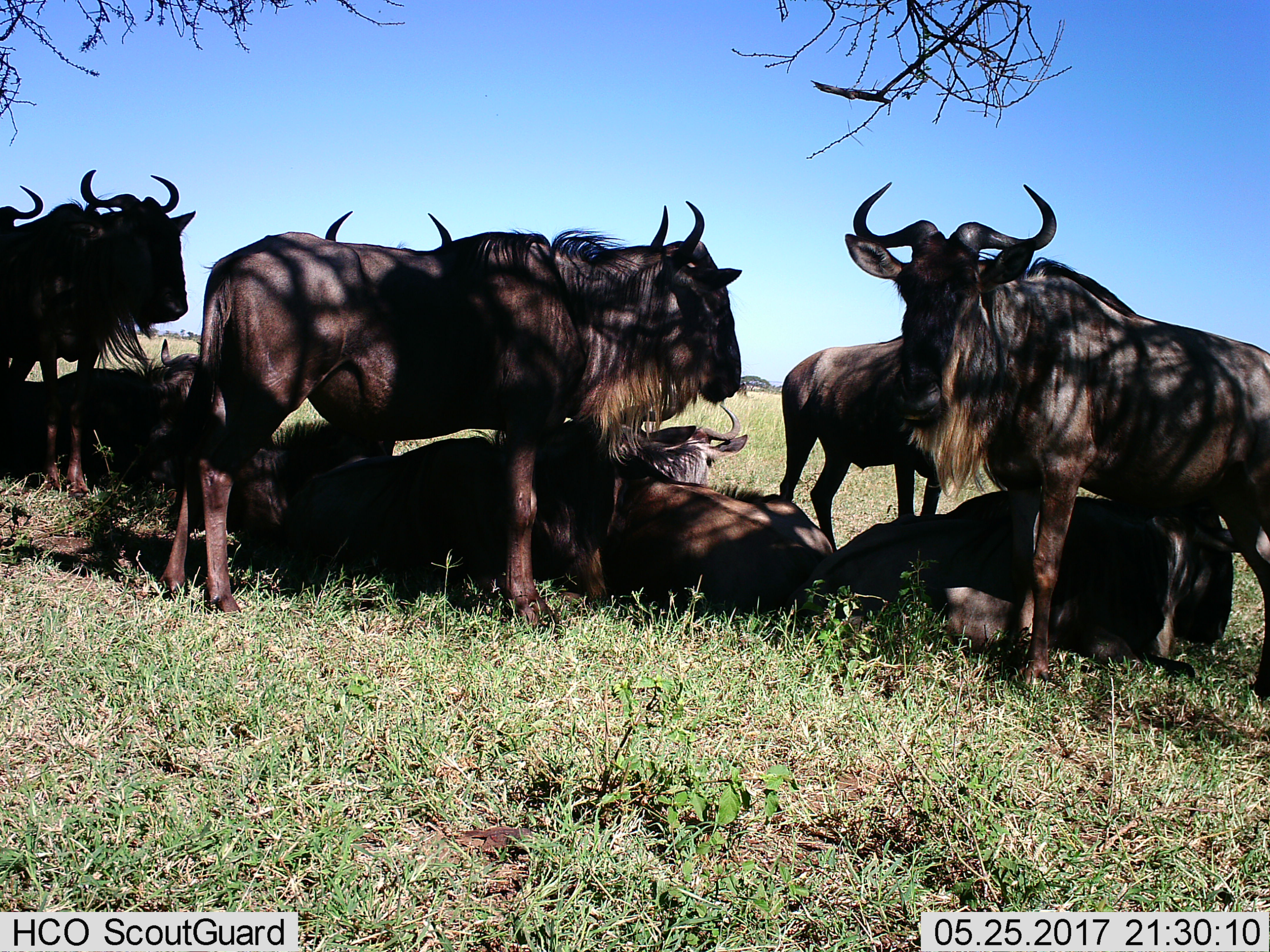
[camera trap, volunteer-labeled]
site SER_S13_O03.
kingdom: Animalia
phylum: Chordata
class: Mammalia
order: Artiodactyla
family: Bovidae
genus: Connochaetes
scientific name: Connochaetes taurinus taurinus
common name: blue wildebeest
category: wildebeestblue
Wildebeestblue (blue wildebeest) (Connochaetes taurinus taurinus), count 8. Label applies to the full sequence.